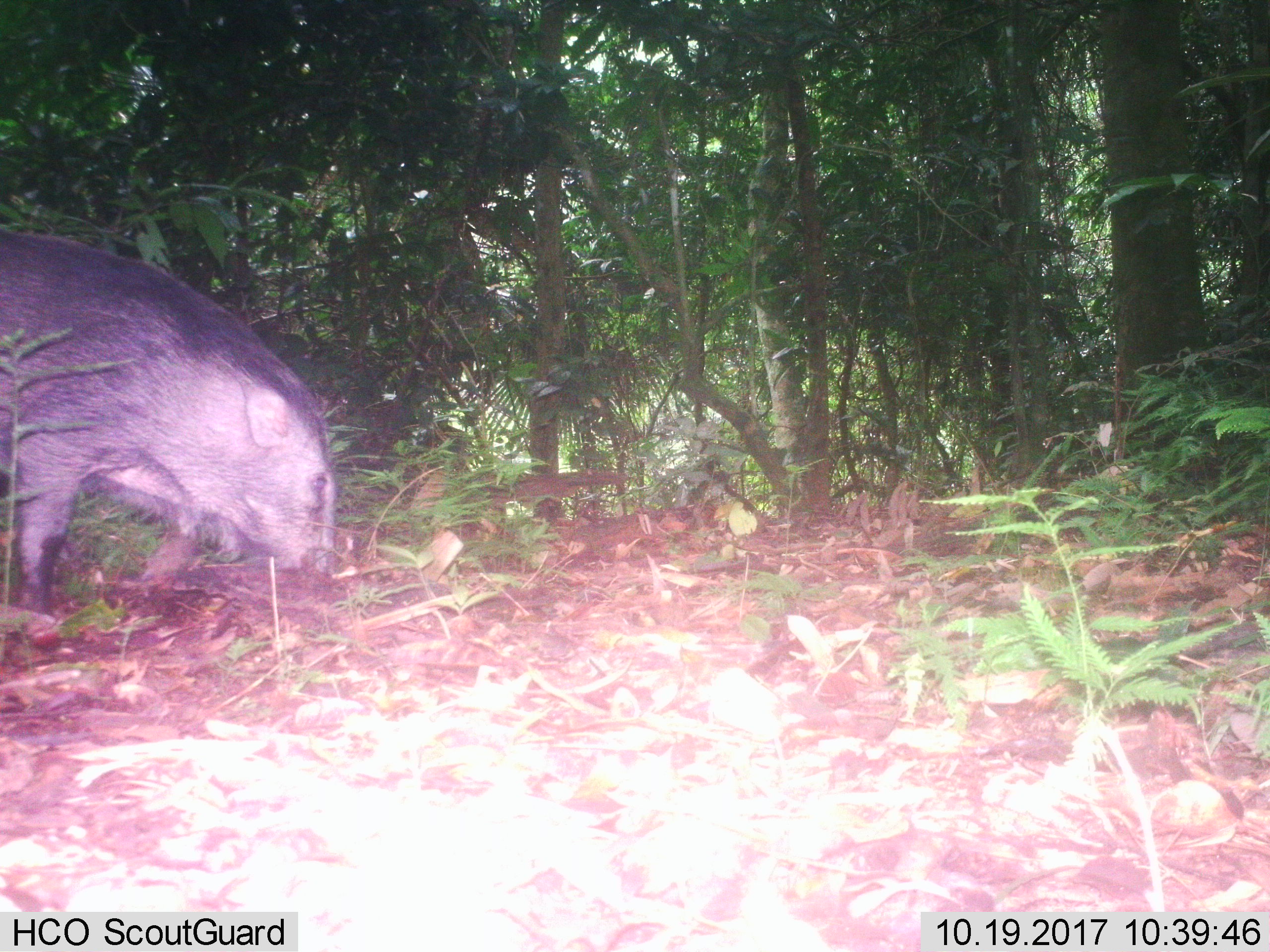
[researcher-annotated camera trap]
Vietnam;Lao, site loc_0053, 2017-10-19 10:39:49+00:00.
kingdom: Animalia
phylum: Chordata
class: Mammalia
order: Artiodactyla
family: Suidae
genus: Sus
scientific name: Sus scrofa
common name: eurasian wild pig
Eurasian wild pig (Sus scrofa). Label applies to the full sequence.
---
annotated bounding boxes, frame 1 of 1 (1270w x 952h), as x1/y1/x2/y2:
eurasian wild pig: 0/226/333/615